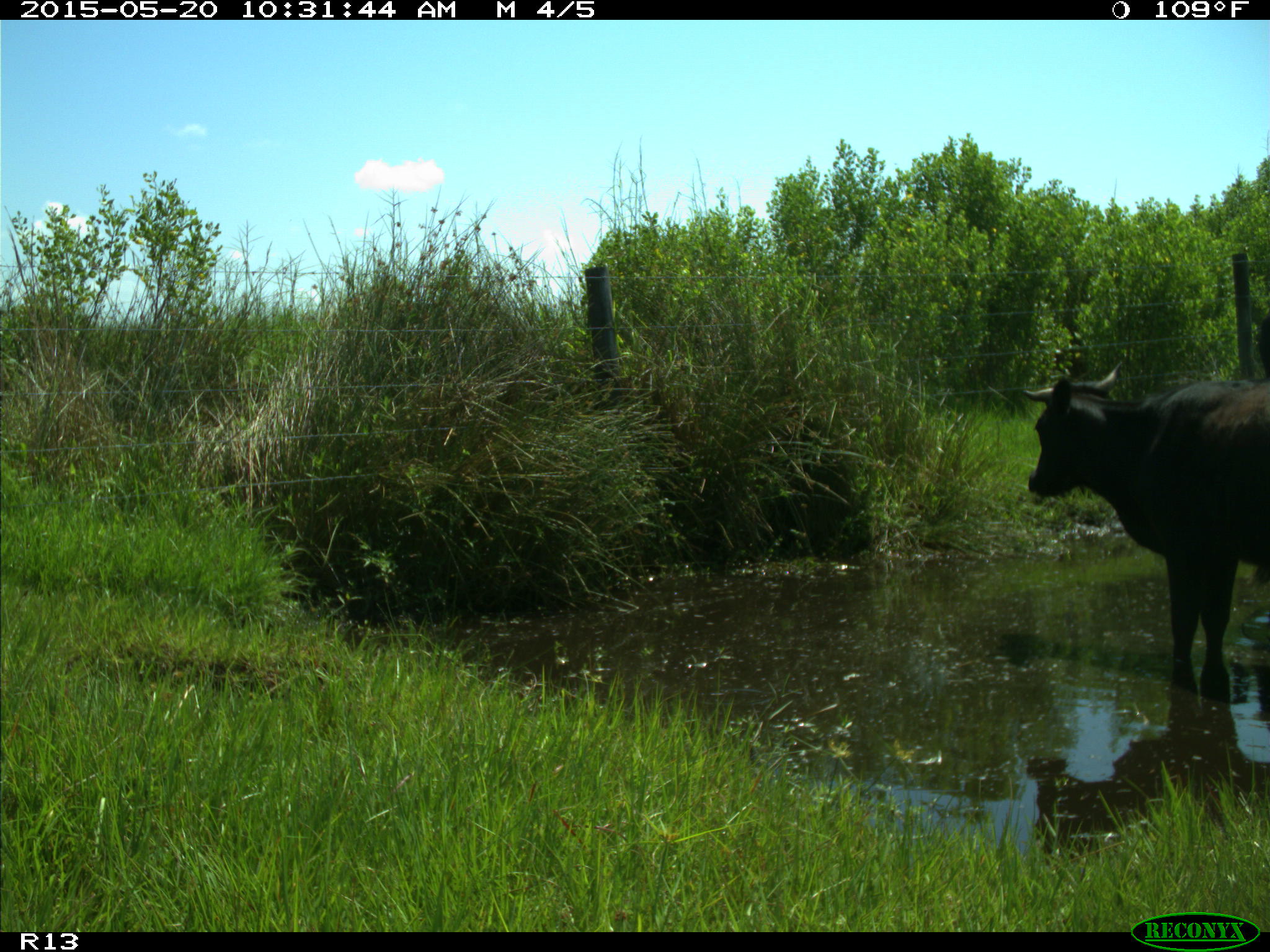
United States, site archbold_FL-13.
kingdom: Animalia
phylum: Chordata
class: Mammalia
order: Artiodactyla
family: Bovidae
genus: Bos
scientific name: Bos taurus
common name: domestic cow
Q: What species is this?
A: Bos taurus (domestic cow).